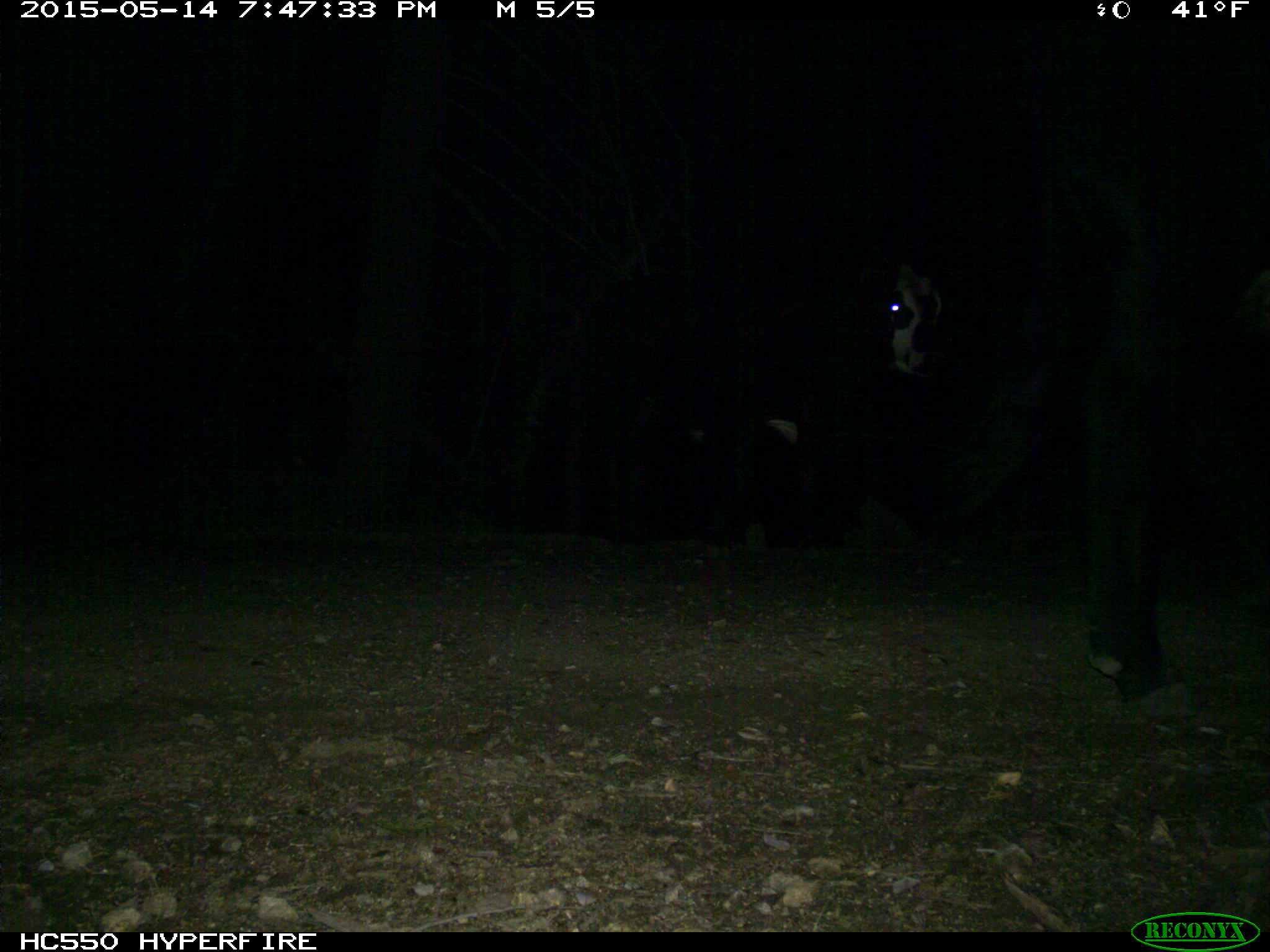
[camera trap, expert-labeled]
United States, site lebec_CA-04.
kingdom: Animalia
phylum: Chordata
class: Mammalia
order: Artiodactyla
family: Bovidae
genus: Bos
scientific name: Bos taurus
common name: domestic cow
Bos taurus (domestic cow).